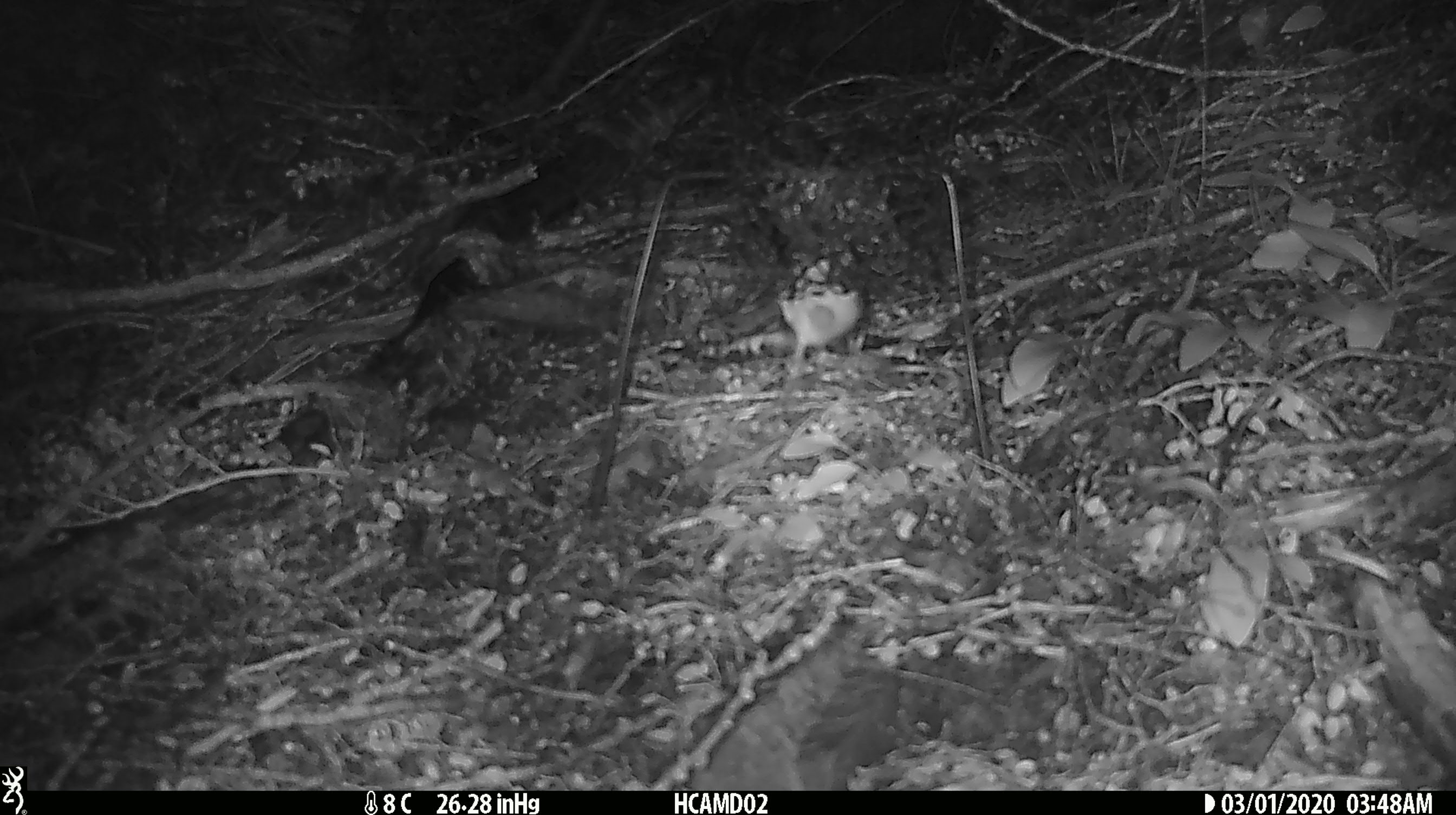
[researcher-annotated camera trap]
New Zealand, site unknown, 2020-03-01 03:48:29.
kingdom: Animalia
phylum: Chordata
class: Mammalia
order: Rodentia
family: Muridae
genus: Mus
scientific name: Mus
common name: mouse